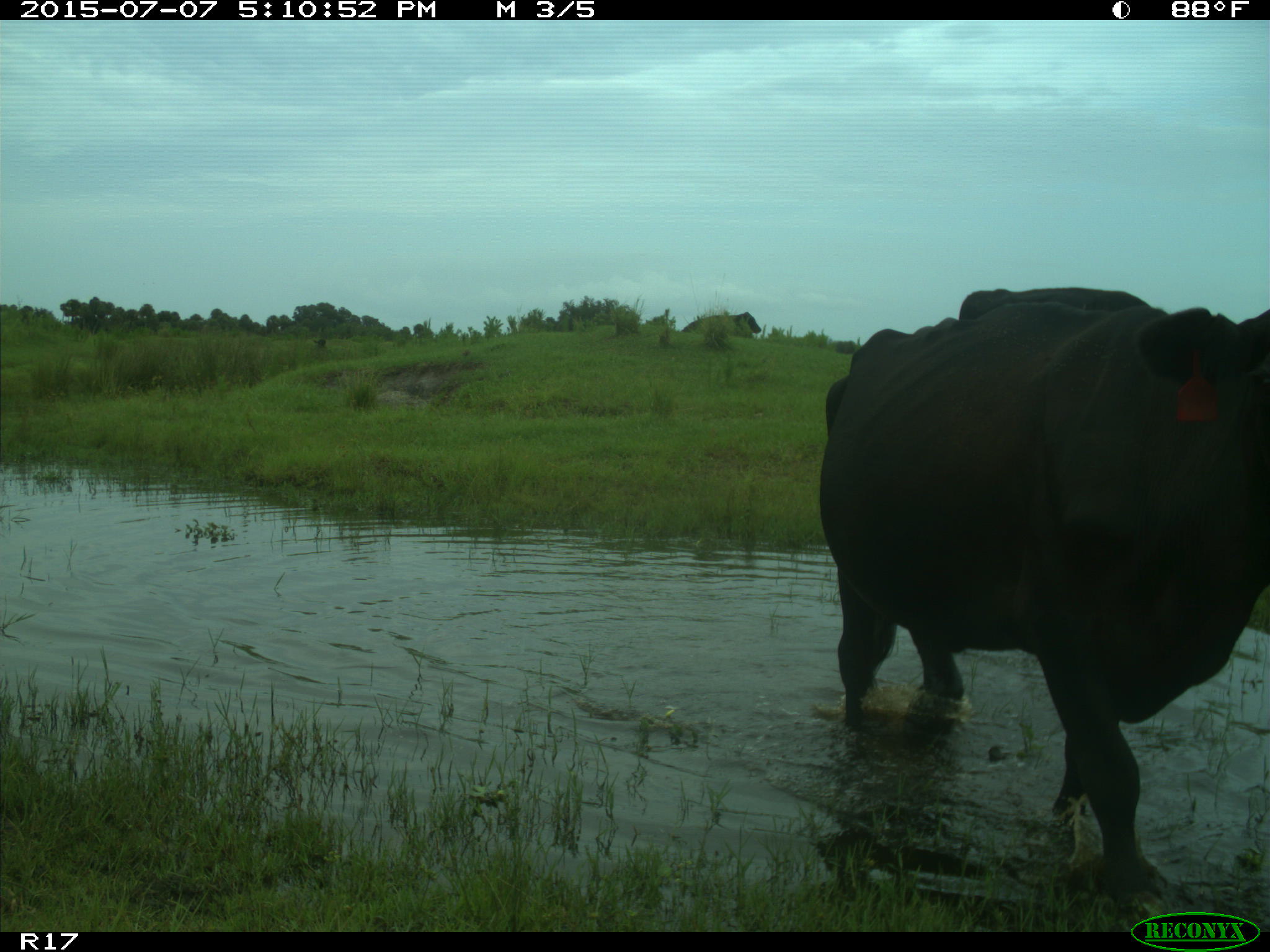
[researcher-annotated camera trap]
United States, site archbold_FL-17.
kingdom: Animalia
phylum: Chordata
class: Mammalia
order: Artiodactyla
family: Bovidae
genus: Bos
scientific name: Bos taurus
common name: domestic cow